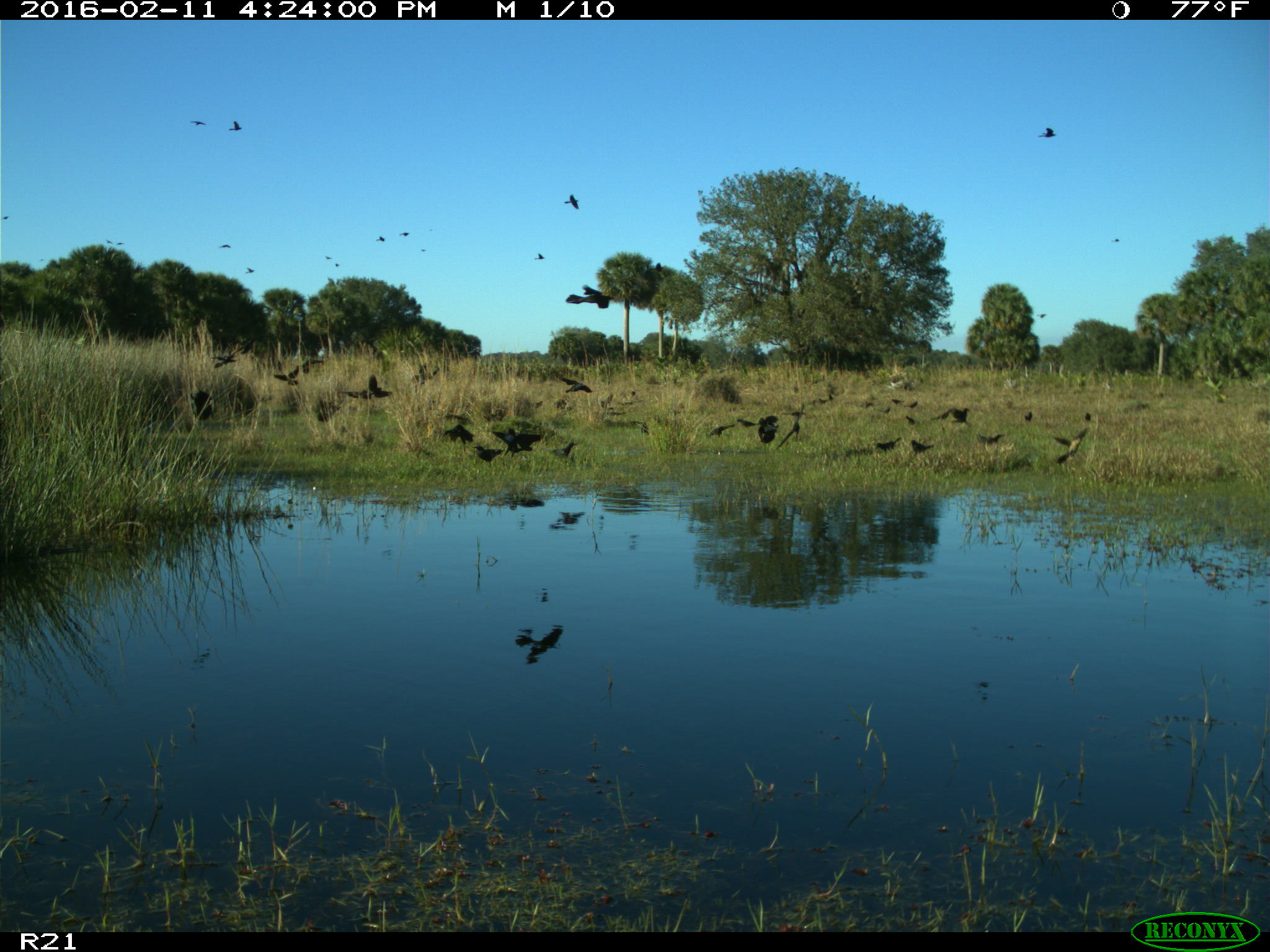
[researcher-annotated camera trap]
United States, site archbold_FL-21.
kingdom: Animalia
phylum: Chordata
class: Aves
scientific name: Aves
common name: birds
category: unidentified bird